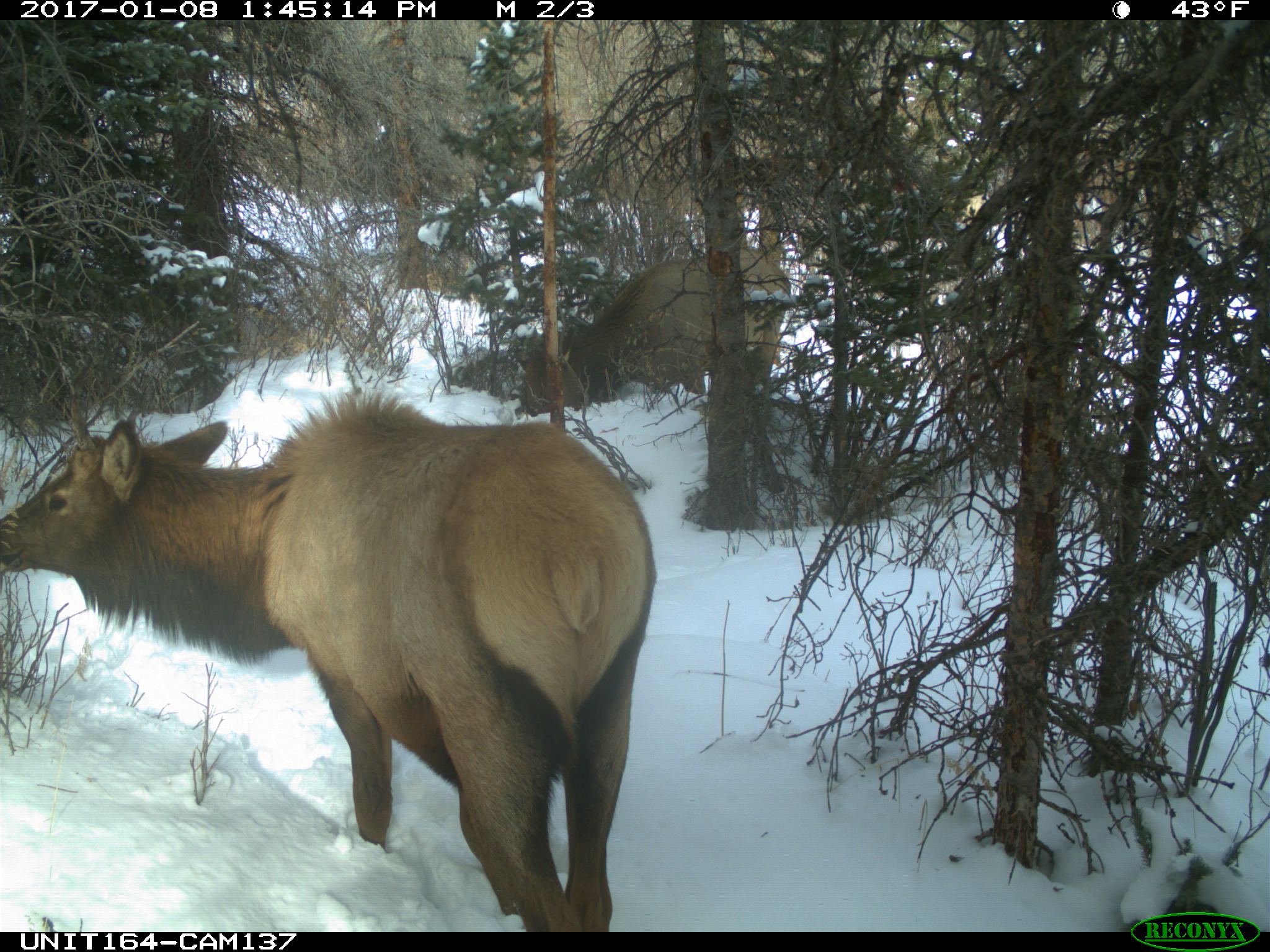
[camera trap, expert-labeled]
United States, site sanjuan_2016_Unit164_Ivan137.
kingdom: Animalia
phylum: Chordata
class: Mammalia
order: Artiodactyla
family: Cervidae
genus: Cervus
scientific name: Cervus elaphus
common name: red deer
Cervus elaphus (red deer).